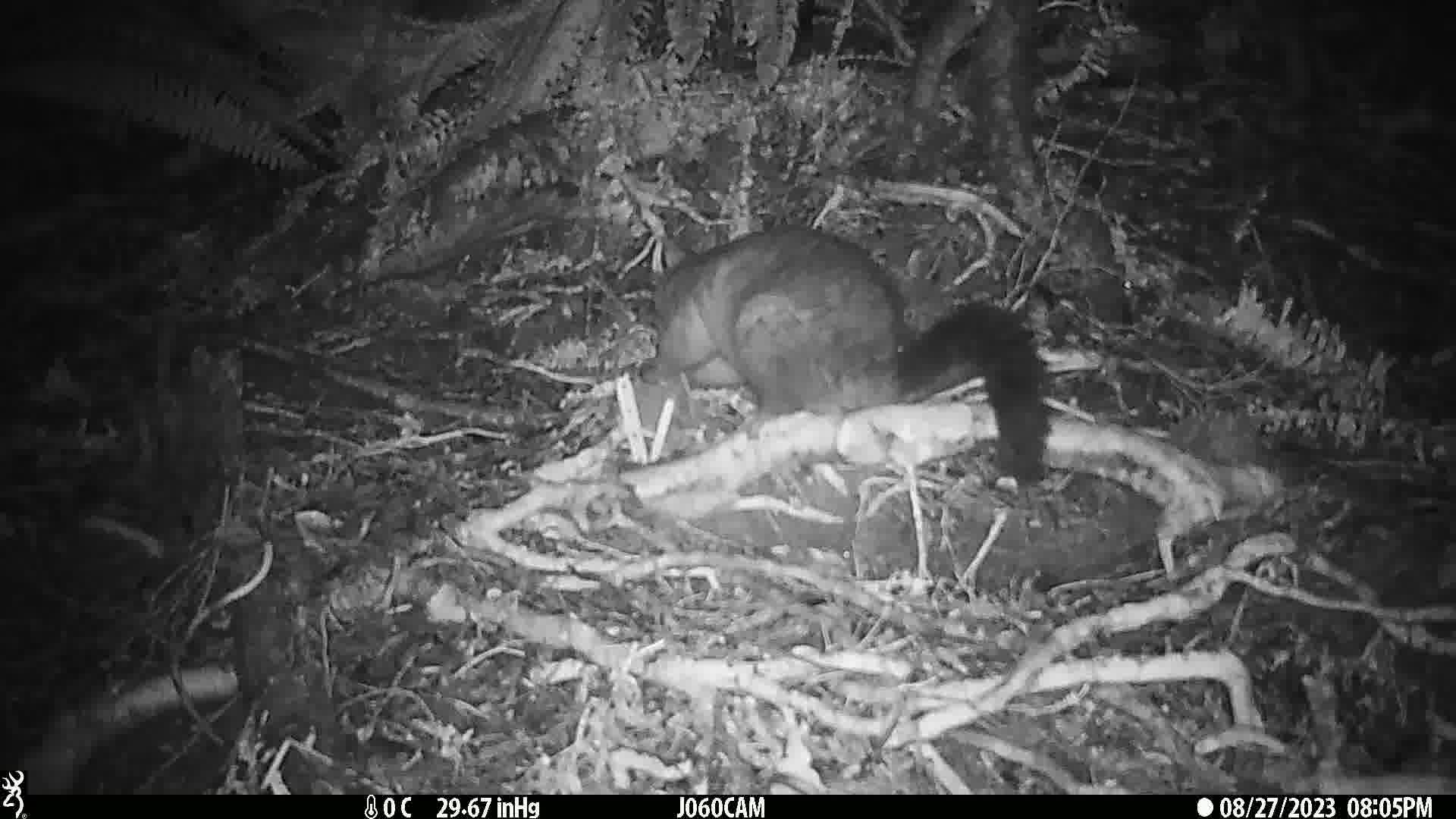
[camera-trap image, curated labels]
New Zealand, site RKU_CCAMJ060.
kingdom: Animalia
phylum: Chordata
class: Mammalia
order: Diprotodontia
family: Phalangeridae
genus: Trichosurus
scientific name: Trichosurus vulpecula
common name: common brushtail possum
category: possum